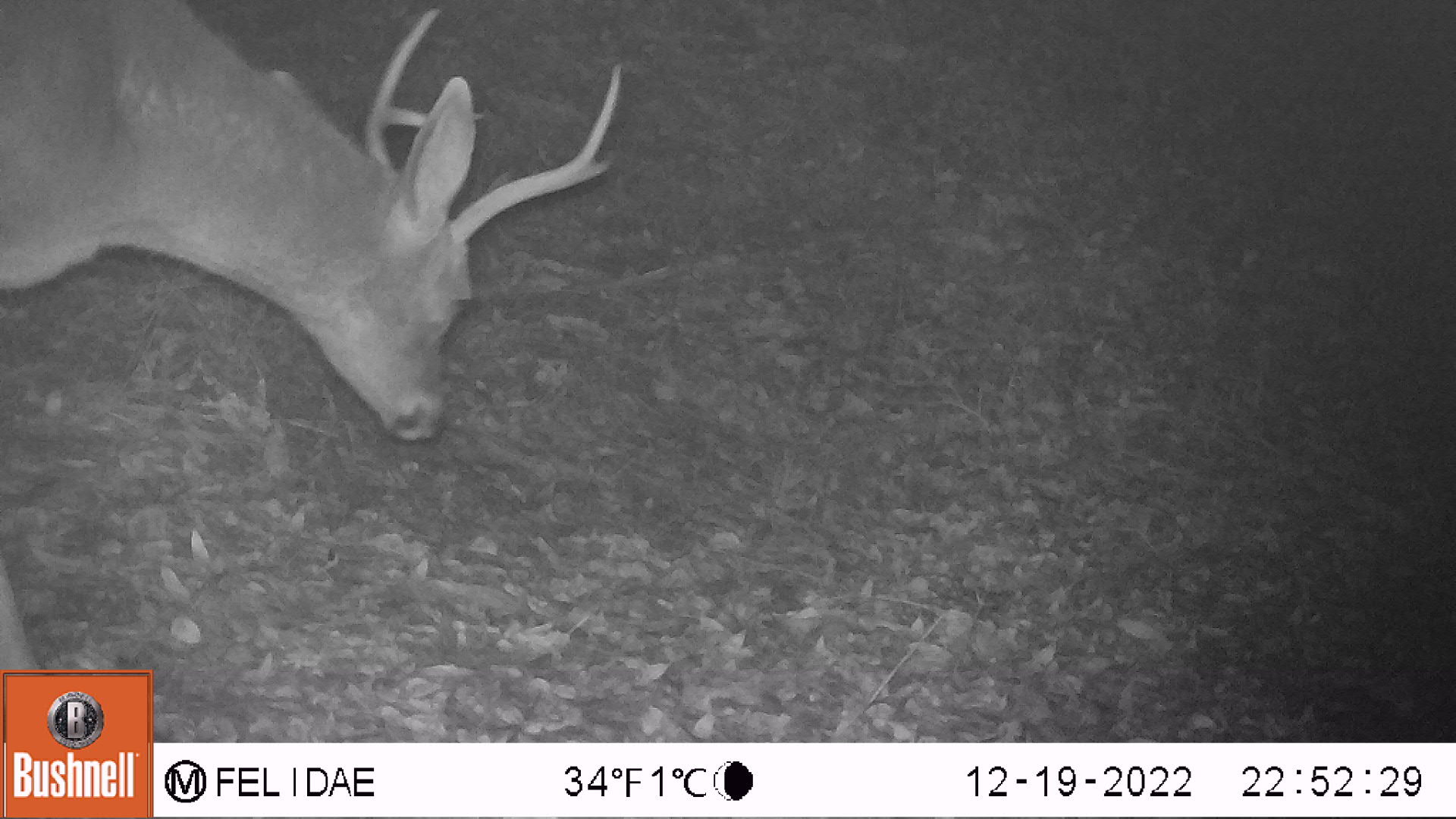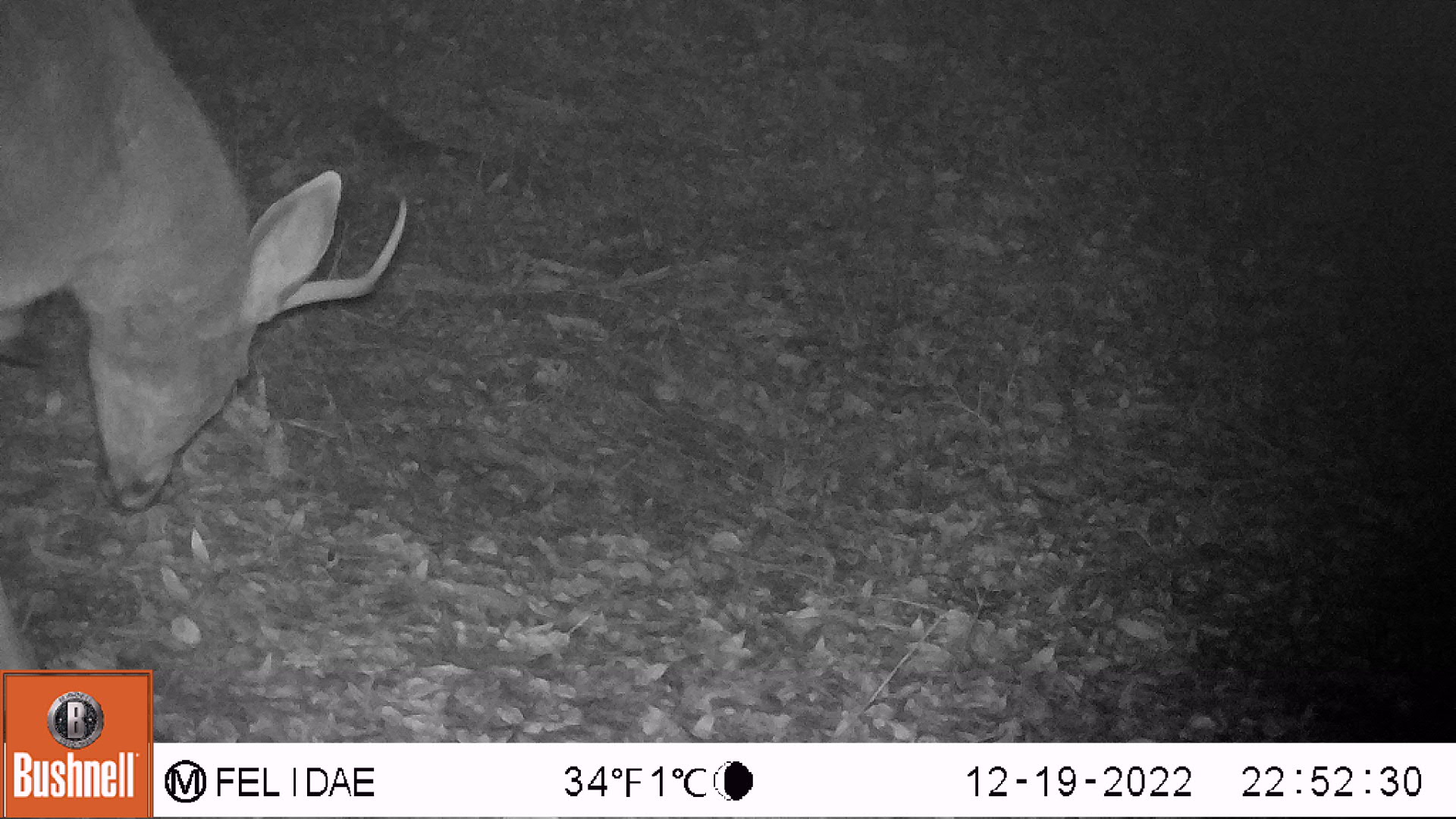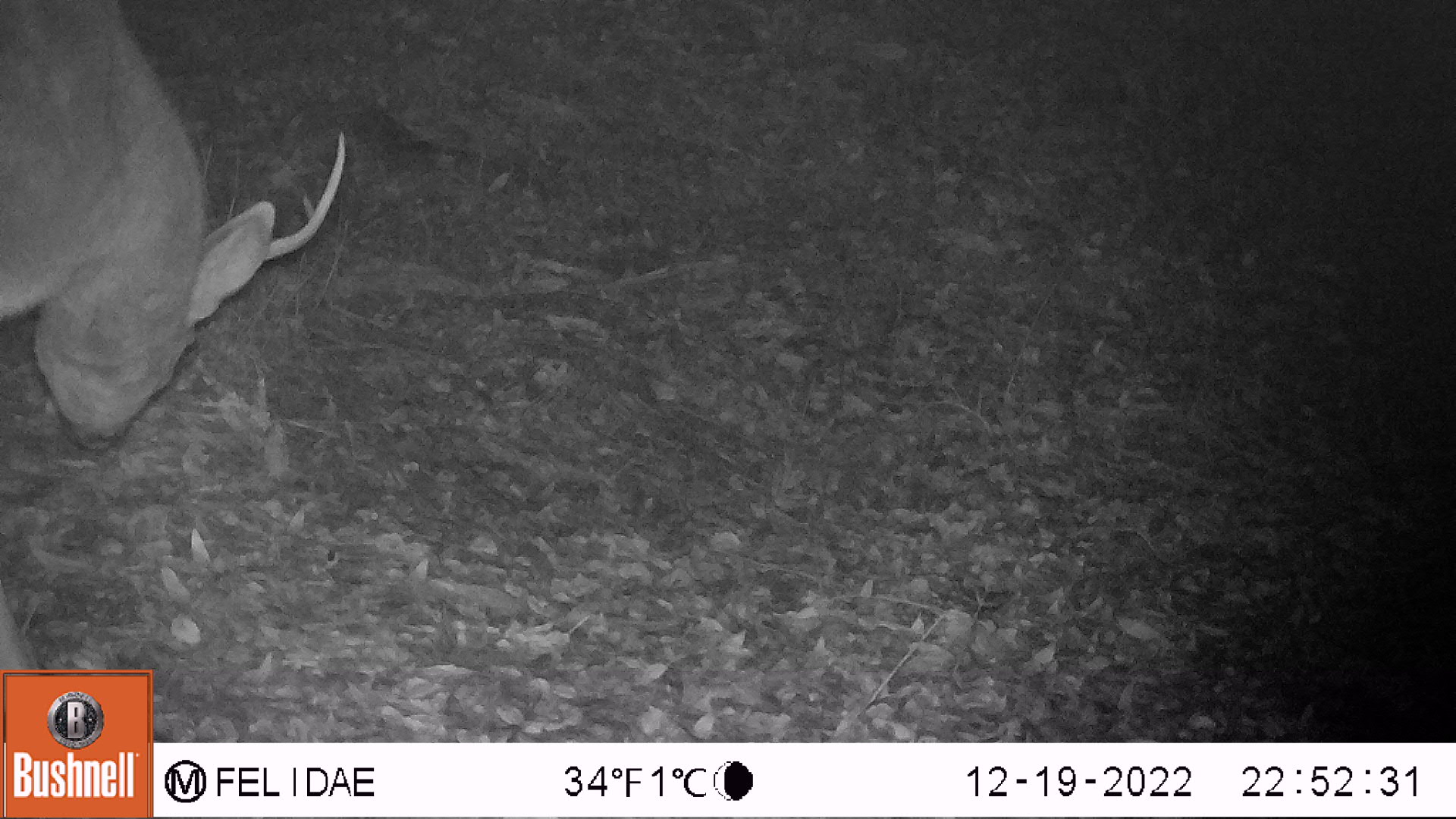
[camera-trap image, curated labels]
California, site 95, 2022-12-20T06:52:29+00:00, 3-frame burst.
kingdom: Animalia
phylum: Chordata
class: Mammalia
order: Artiodactyla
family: Cervidae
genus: Odocoileus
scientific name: Odocoileus hemionus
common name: mule deer